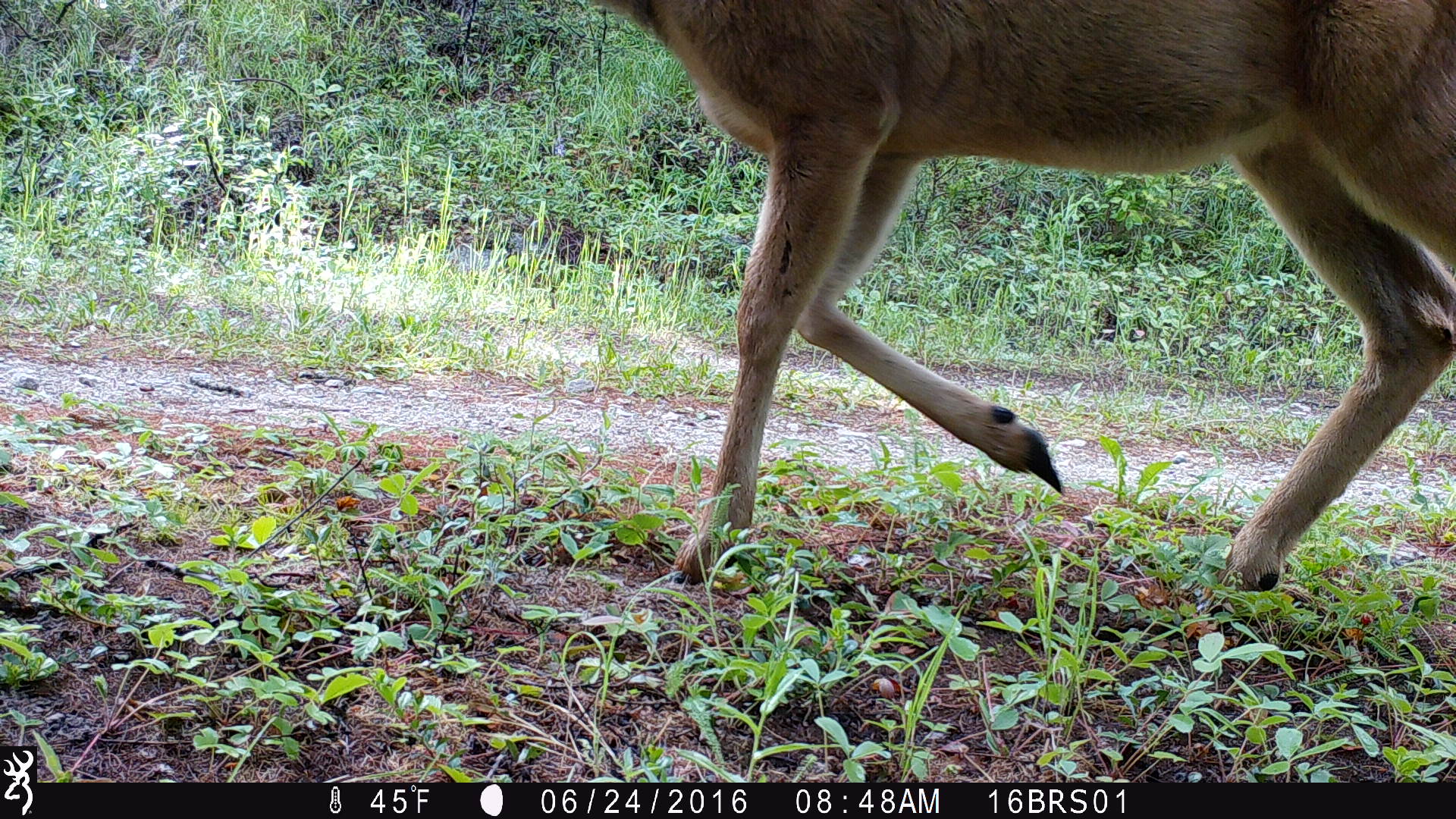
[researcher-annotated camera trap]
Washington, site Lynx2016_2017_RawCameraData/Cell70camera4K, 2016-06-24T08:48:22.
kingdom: Animalia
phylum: Chordata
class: Mammalia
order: Artiodactyla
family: Cervidae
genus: Odocoileus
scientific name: Odocoileus virginianus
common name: white-tailed deer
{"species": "Odocoileus virginianus (white-tailed deer)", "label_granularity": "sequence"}